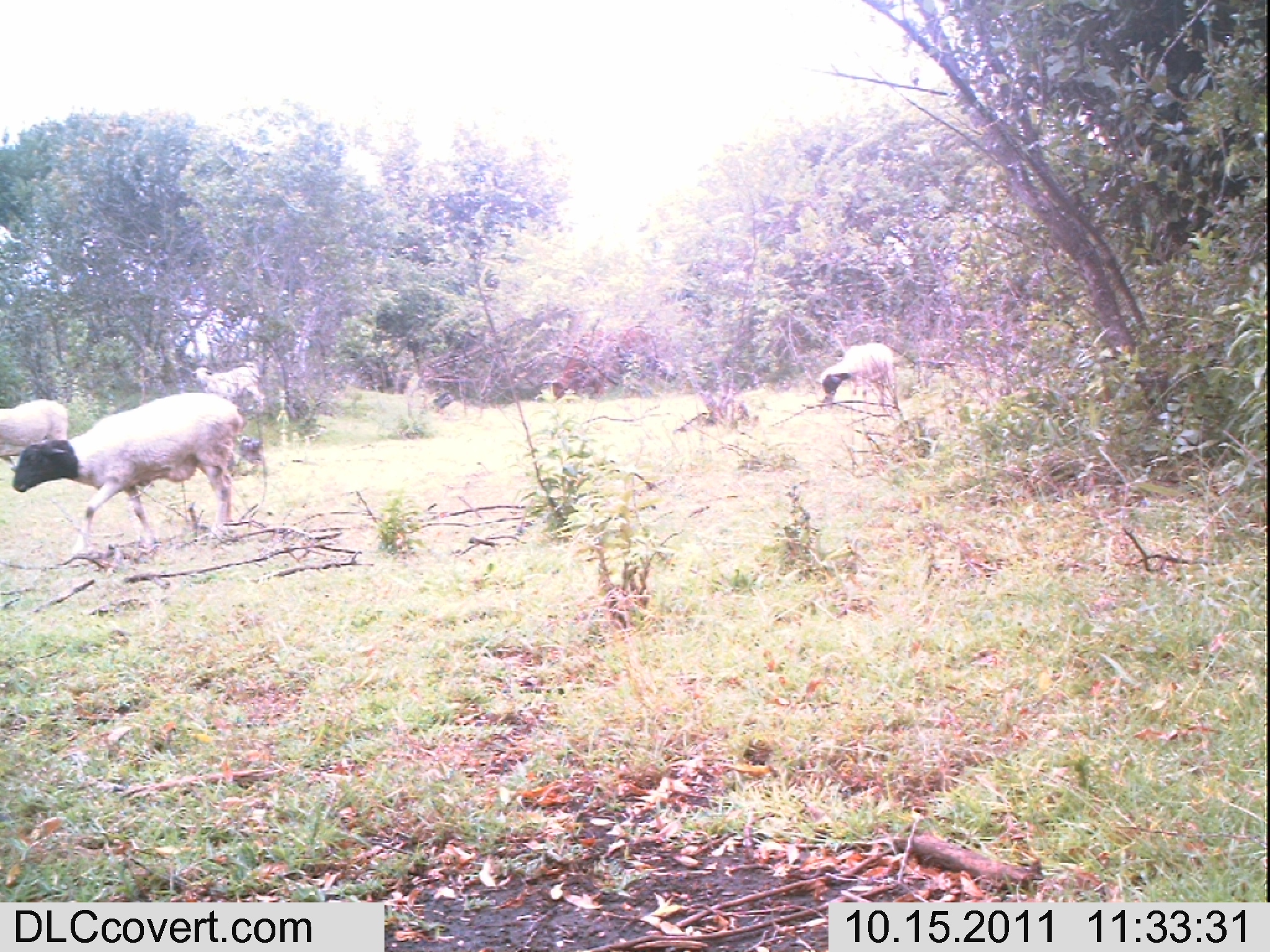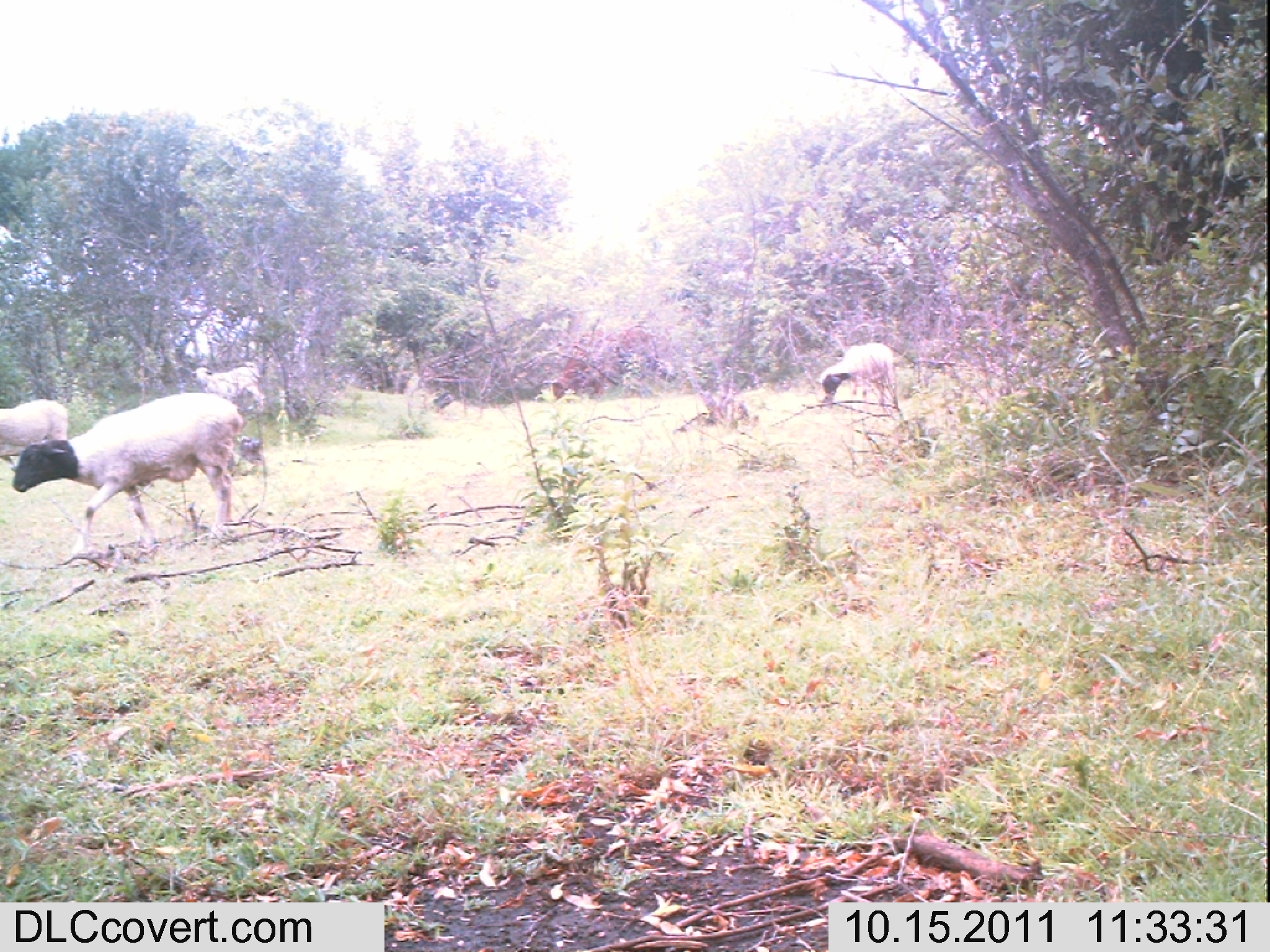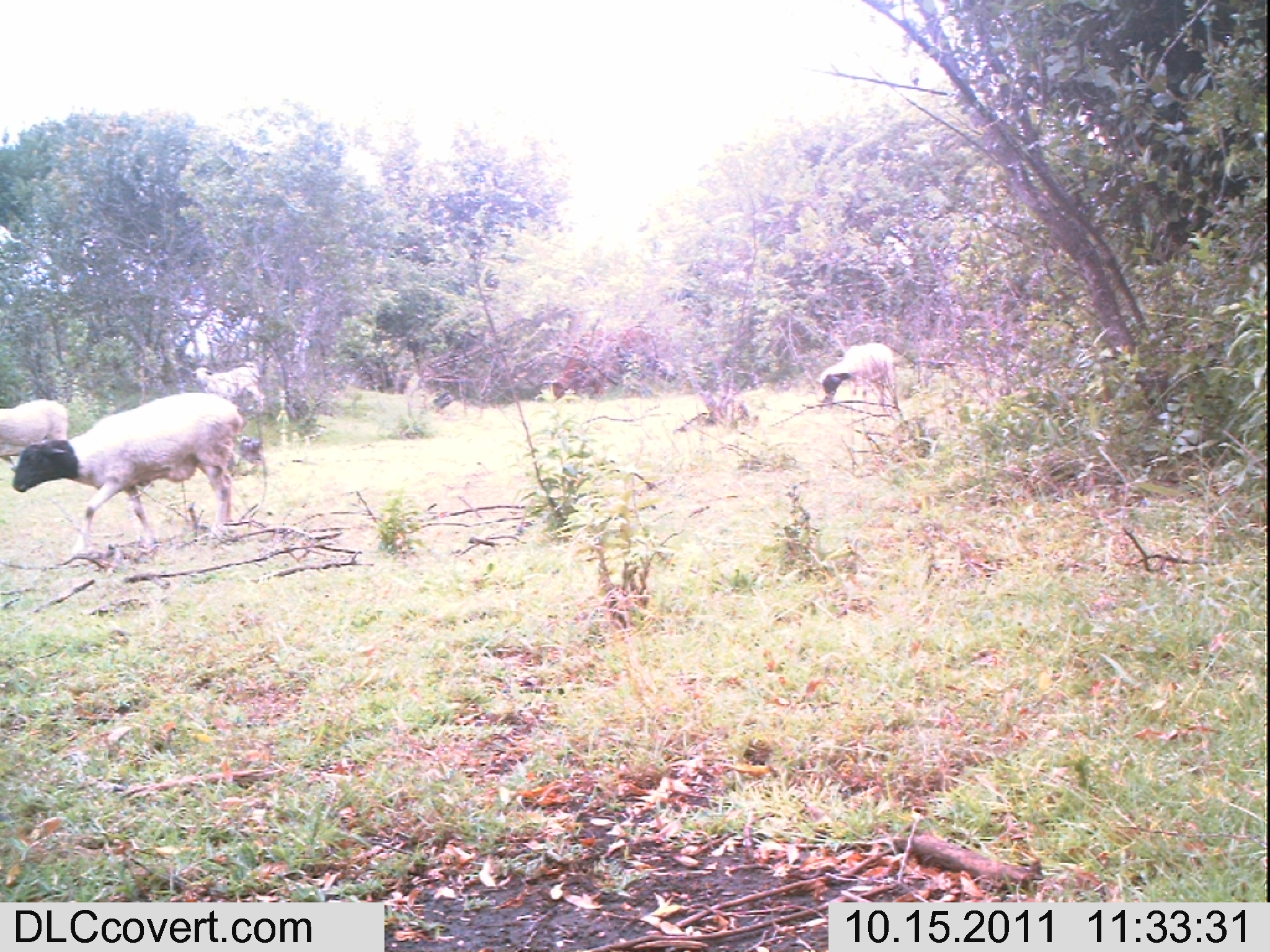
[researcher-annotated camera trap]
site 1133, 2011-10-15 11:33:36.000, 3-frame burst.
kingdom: Animalia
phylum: Chordata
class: Mammalia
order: Artiodactyla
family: Bovidae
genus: Capra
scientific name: Capra aegagrus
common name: wild goat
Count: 1.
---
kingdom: Animalia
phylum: Chordata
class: Mammalia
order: Artiodactyla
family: Bovidae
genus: Bos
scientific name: Bos taurus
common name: domestic cattle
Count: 1.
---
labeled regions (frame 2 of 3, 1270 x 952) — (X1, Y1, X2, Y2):
capra aegagrus: (9, 392, 245, 557); (814, 342, 901, 412); (0, 398, 69, 474); (192, 361, 266, 413)